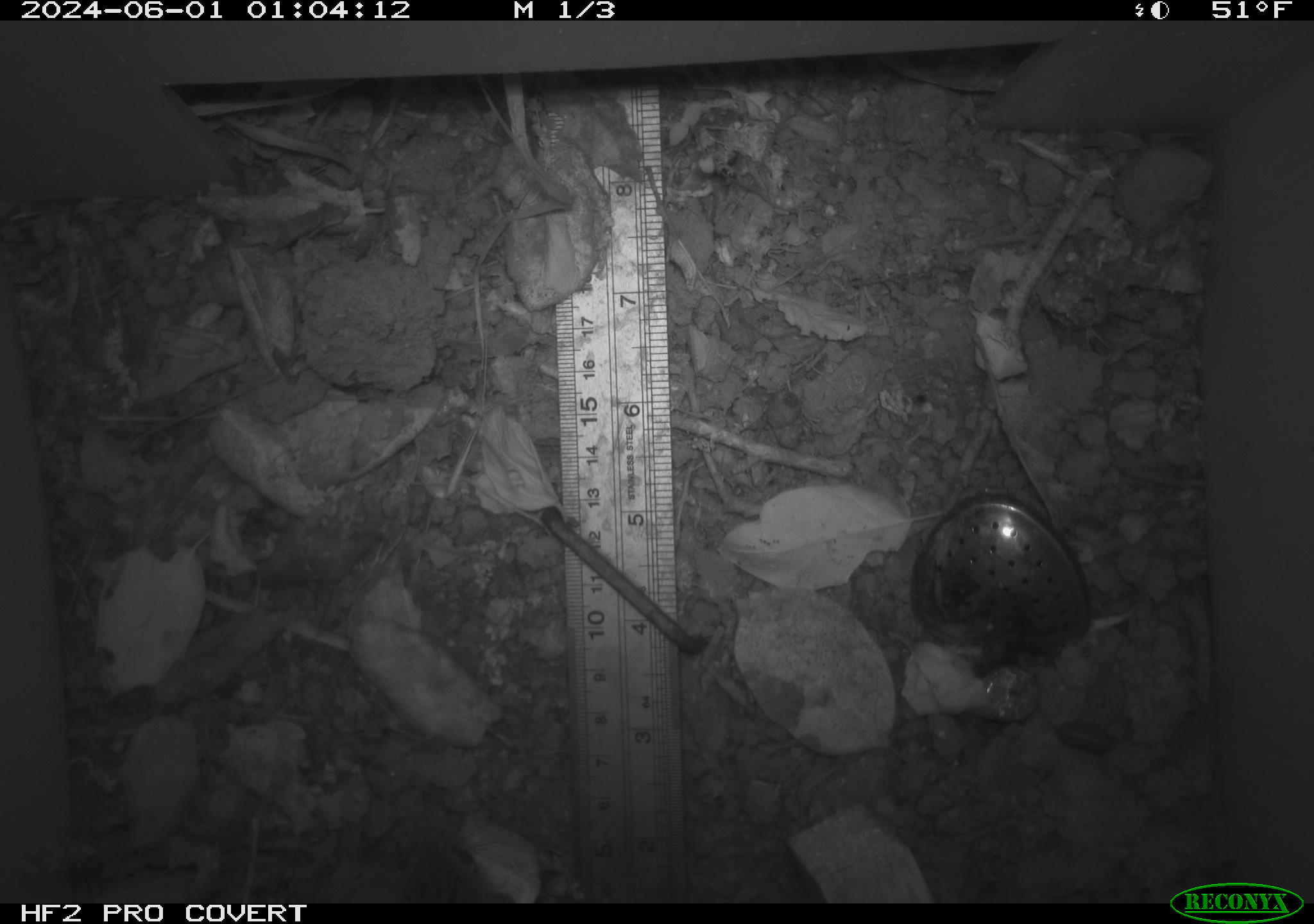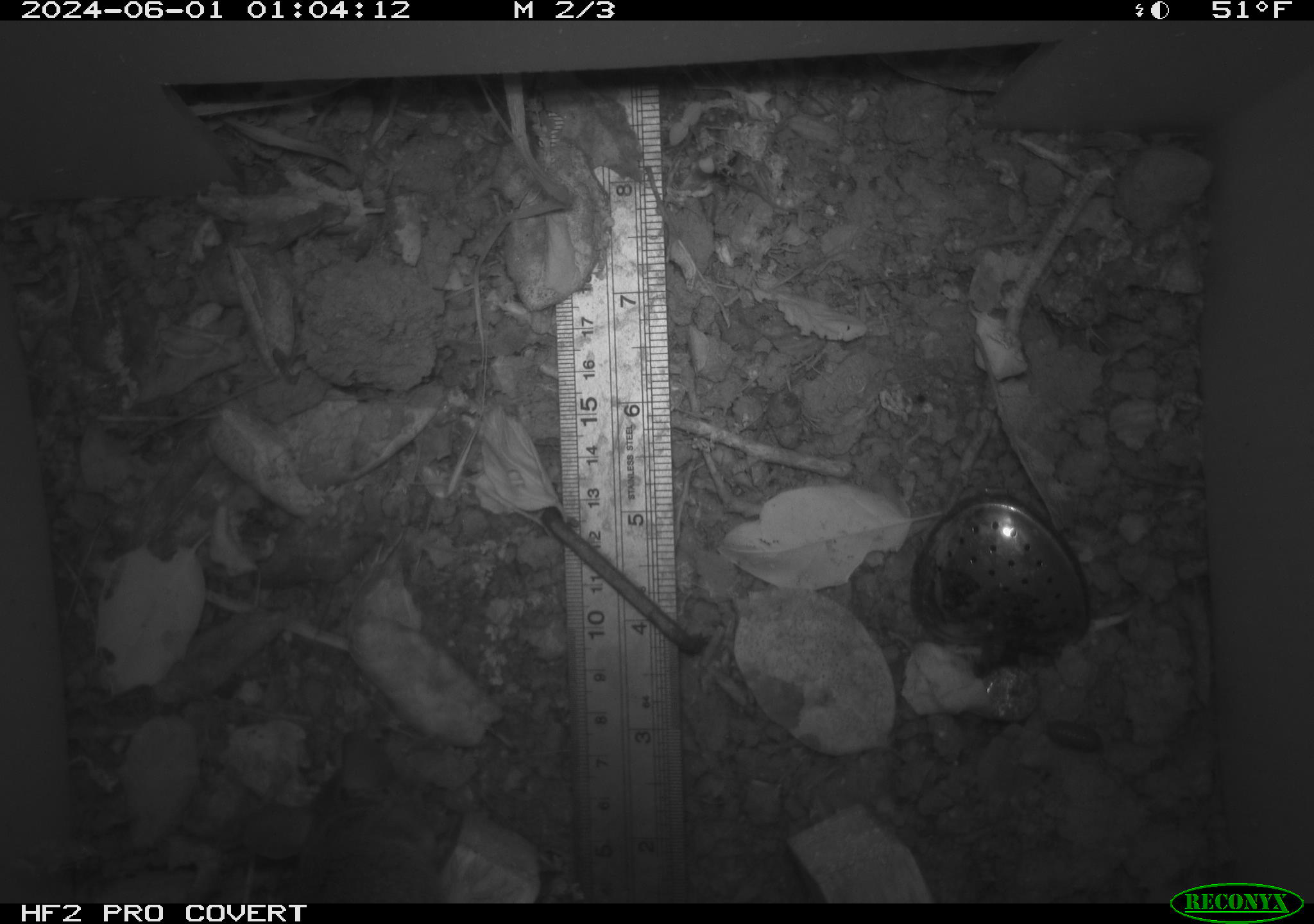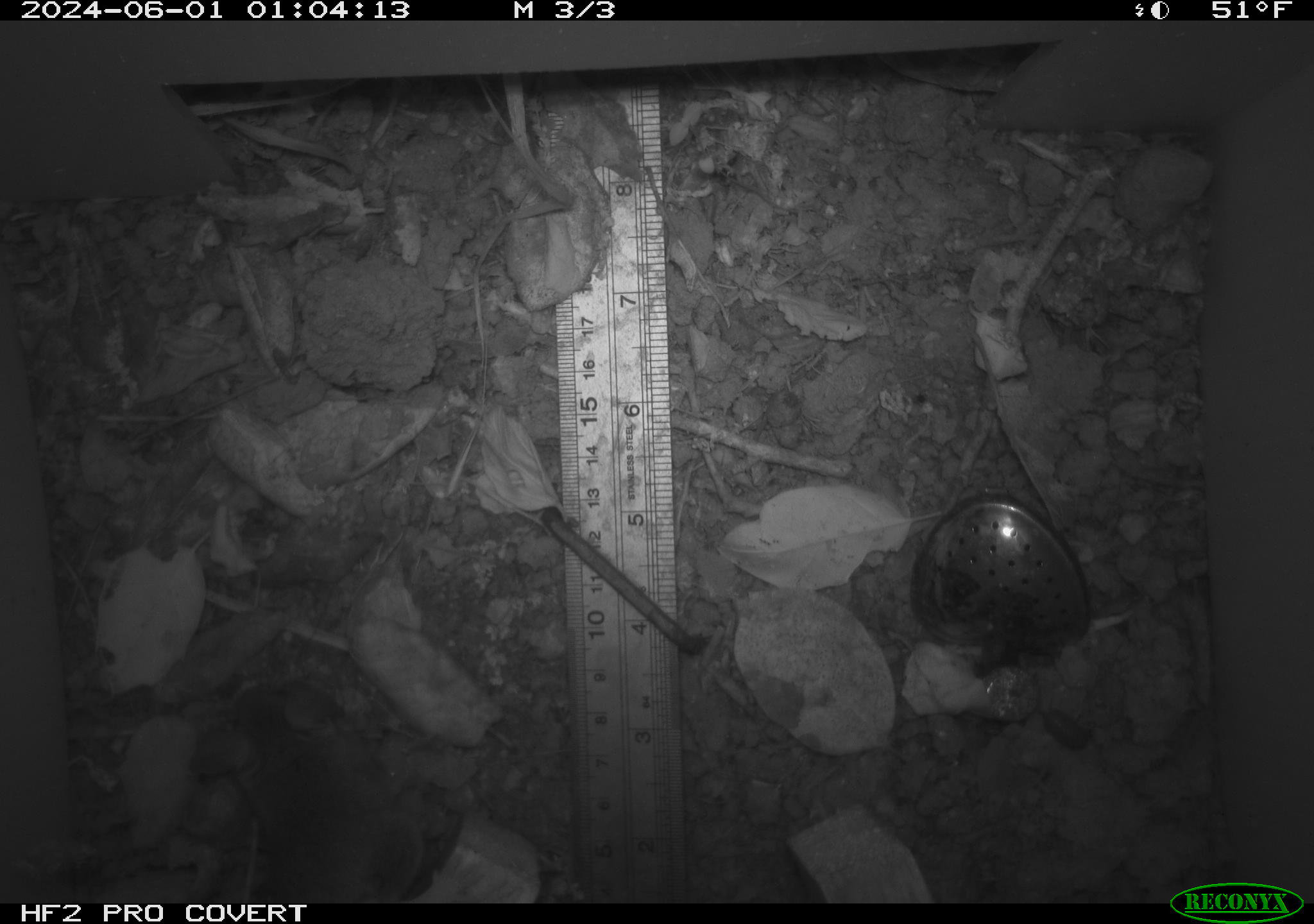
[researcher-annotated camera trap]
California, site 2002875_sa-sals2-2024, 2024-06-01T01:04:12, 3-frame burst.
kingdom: Animalia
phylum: Chordata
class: Mammalia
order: Rodentia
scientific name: Rodentia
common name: mouse species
Mouse species (Rodentia).